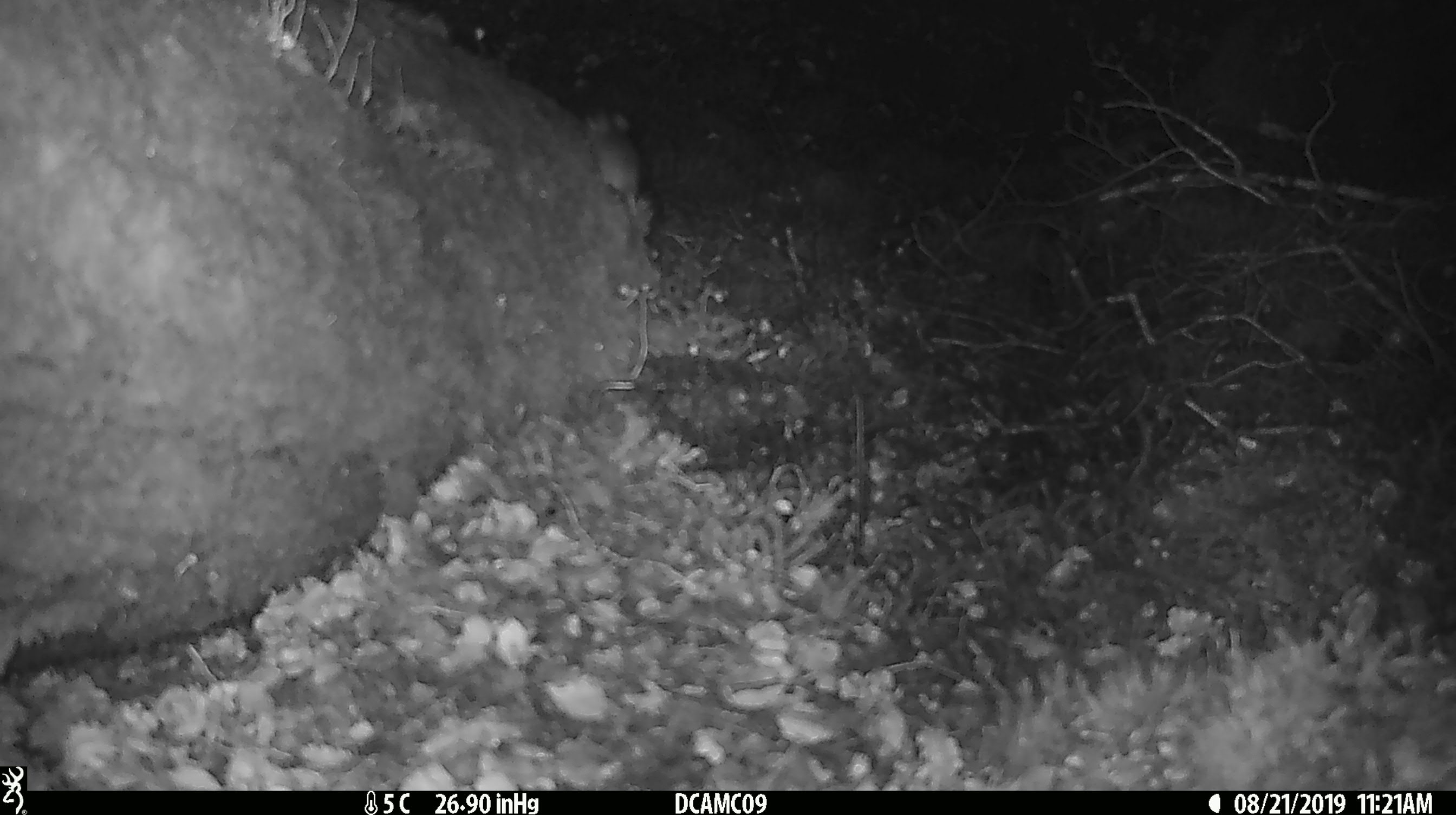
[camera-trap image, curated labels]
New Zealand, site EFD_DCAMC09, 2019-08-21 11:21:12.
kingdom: Animalia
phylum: Chordata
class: Mammalia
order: Rodentia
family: Muridae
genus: Mus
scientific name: Mus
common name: mouse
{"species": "mouse (Mus)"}